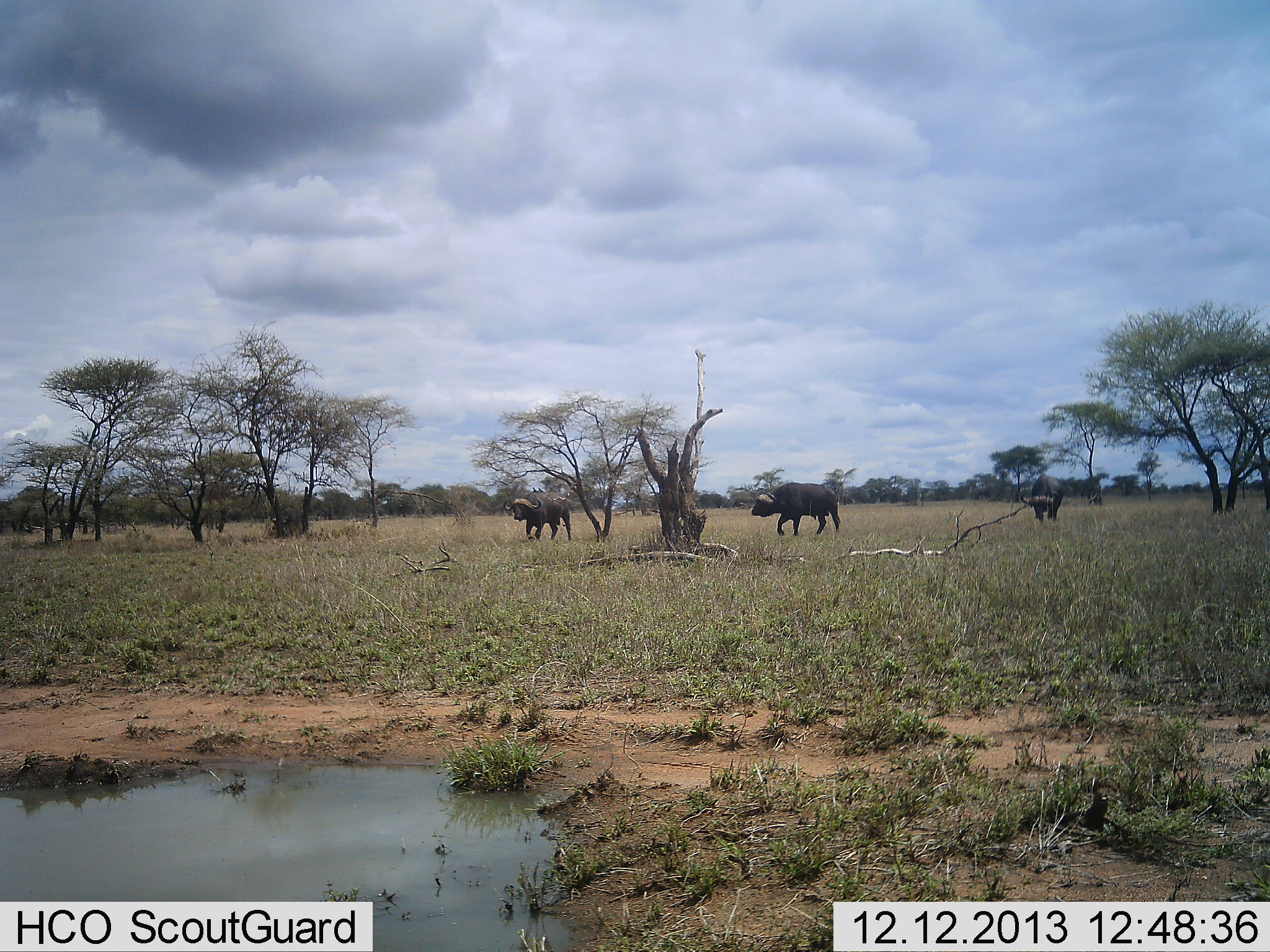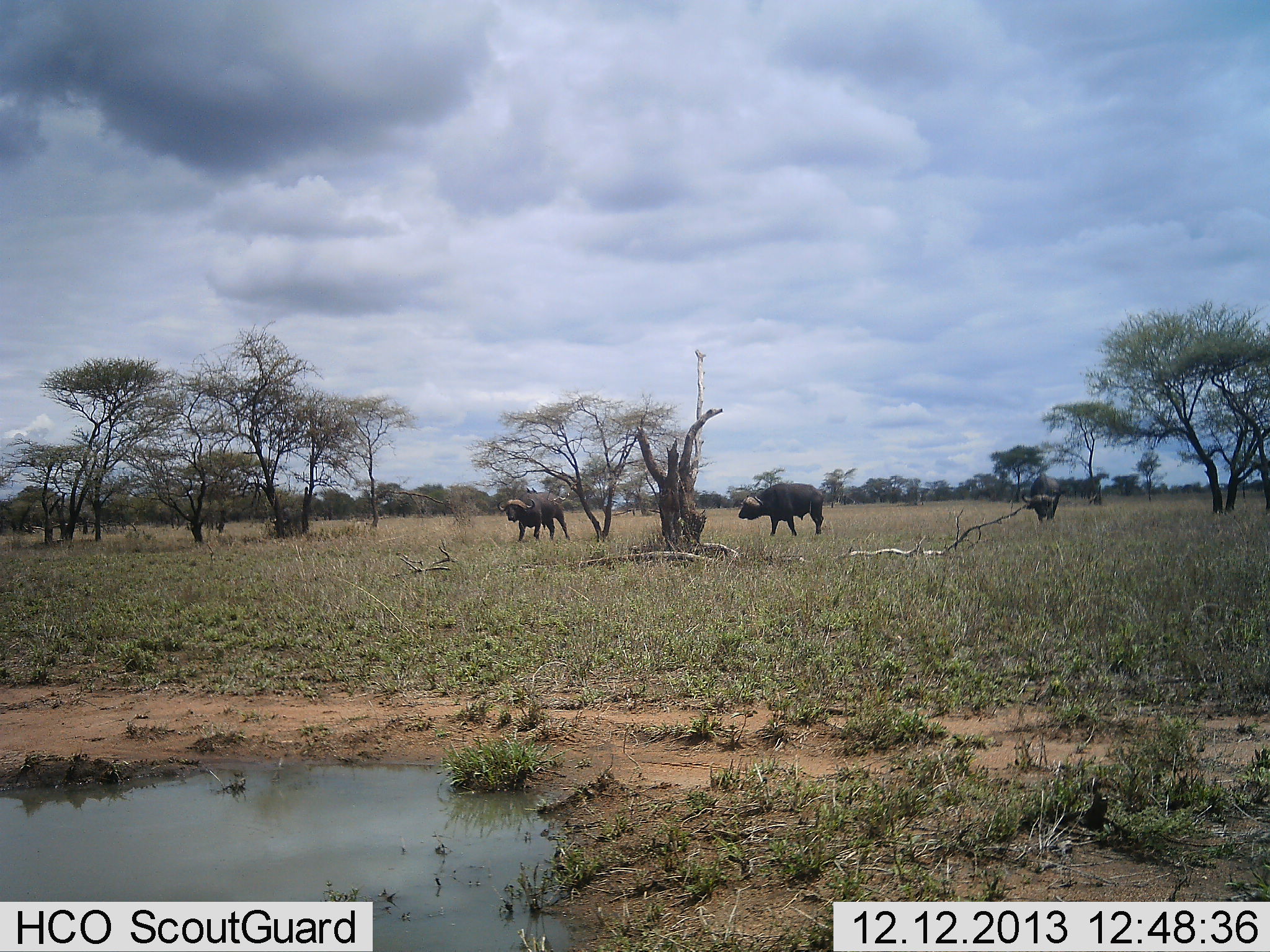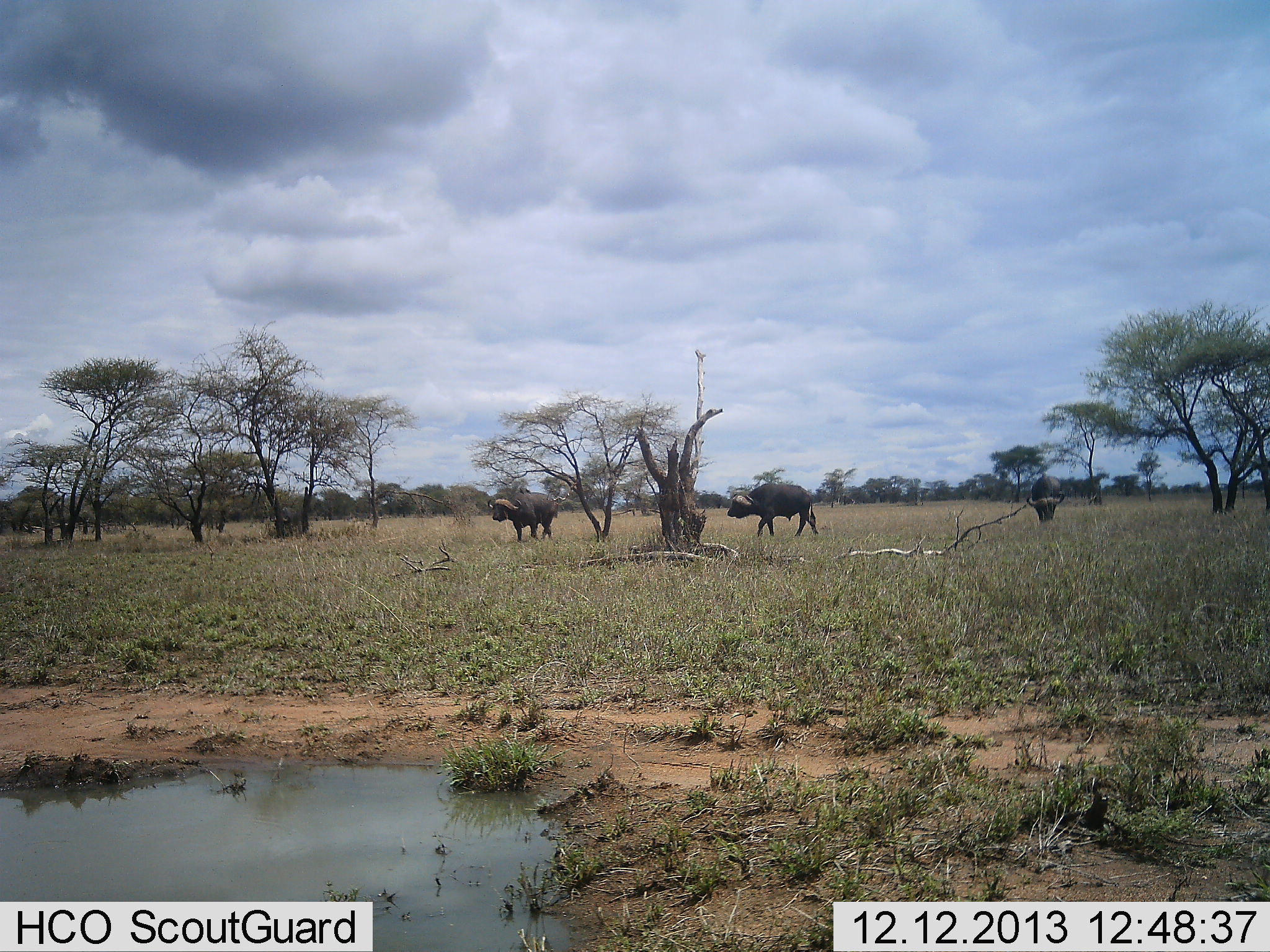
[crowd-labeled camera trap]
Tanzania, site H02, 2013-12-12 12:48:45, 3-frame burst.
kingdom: Animalia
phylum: Chordata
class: Mammalia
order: Artiodactyla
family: Bovidae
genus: Syncerus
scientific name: Syncerus caffer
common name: cape buffalo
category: buffalo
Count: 3.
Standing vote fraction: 10%.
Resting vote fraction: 0%.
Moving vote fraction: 99%.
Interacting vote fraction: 0%.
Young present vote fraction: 0%.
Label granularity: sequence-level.